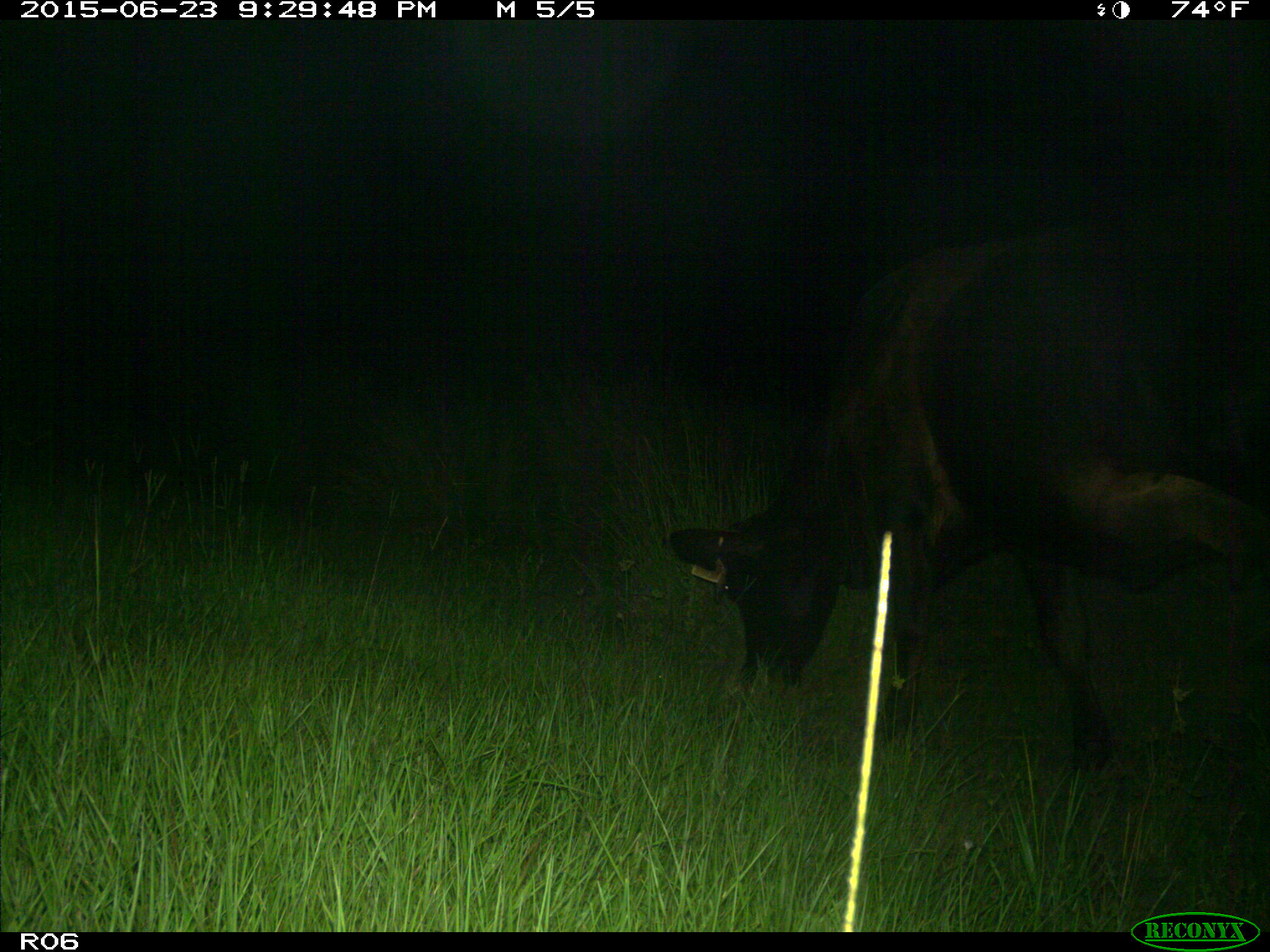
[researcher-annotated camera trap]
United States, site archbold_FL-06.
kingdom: Animalia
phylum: Chordata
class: Mammalia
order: Artiodactyla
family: Bovidae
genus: Bos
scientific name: Bos taurus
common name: domestic cow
Bos taurus (domestic cow).